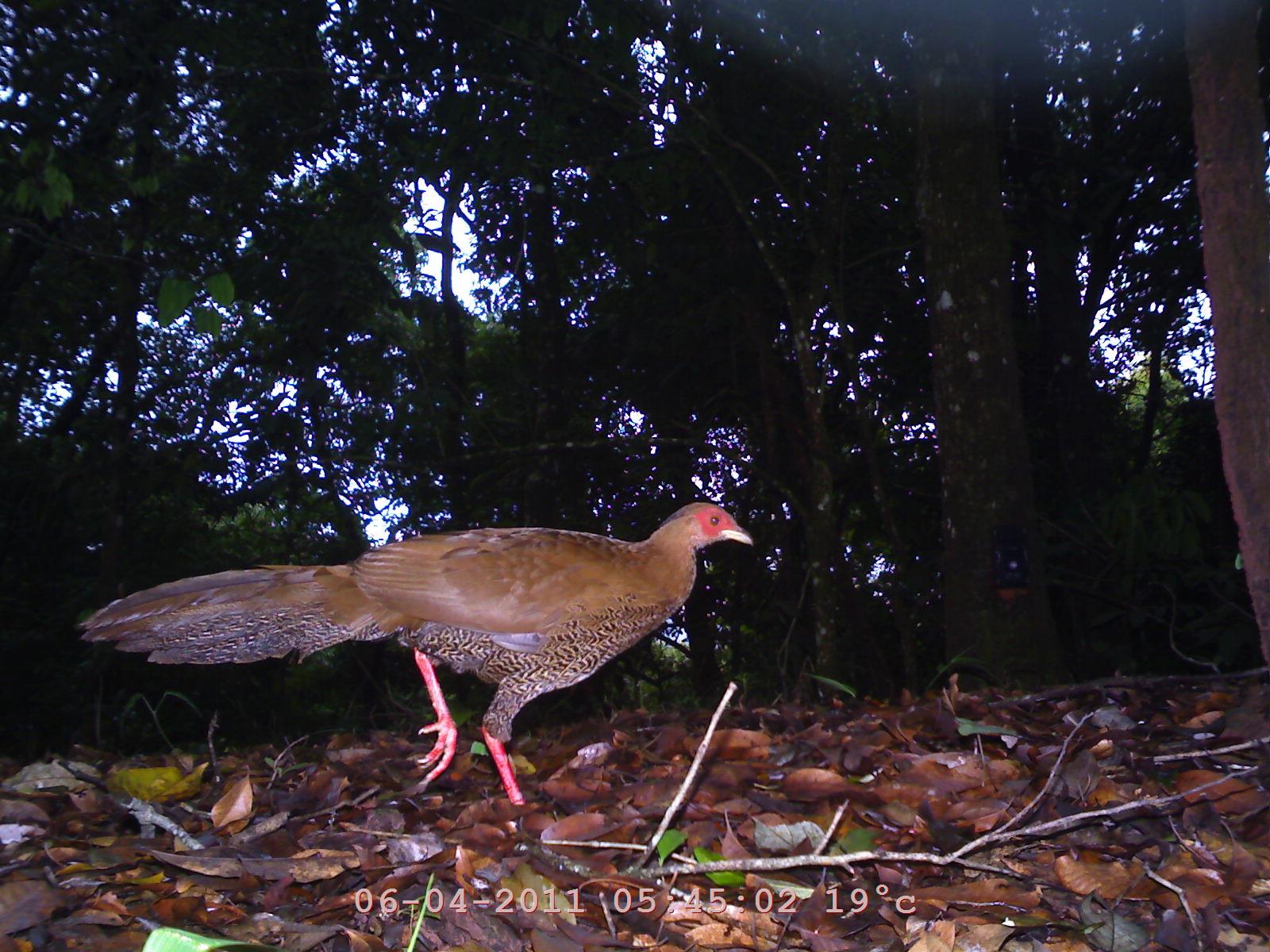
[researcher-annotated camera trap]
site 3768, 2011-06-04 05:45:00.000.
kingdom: Animalia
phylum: Chordata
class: Aves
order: Galliformes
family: Phasianidae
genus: Lophura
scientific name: Lophura nycthemera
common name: silver pheasant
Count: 1.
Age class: adult.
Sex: male.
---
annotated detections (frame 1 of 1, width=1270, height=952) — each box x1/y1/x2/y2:
lophura nycthemera: 69/500/756/806